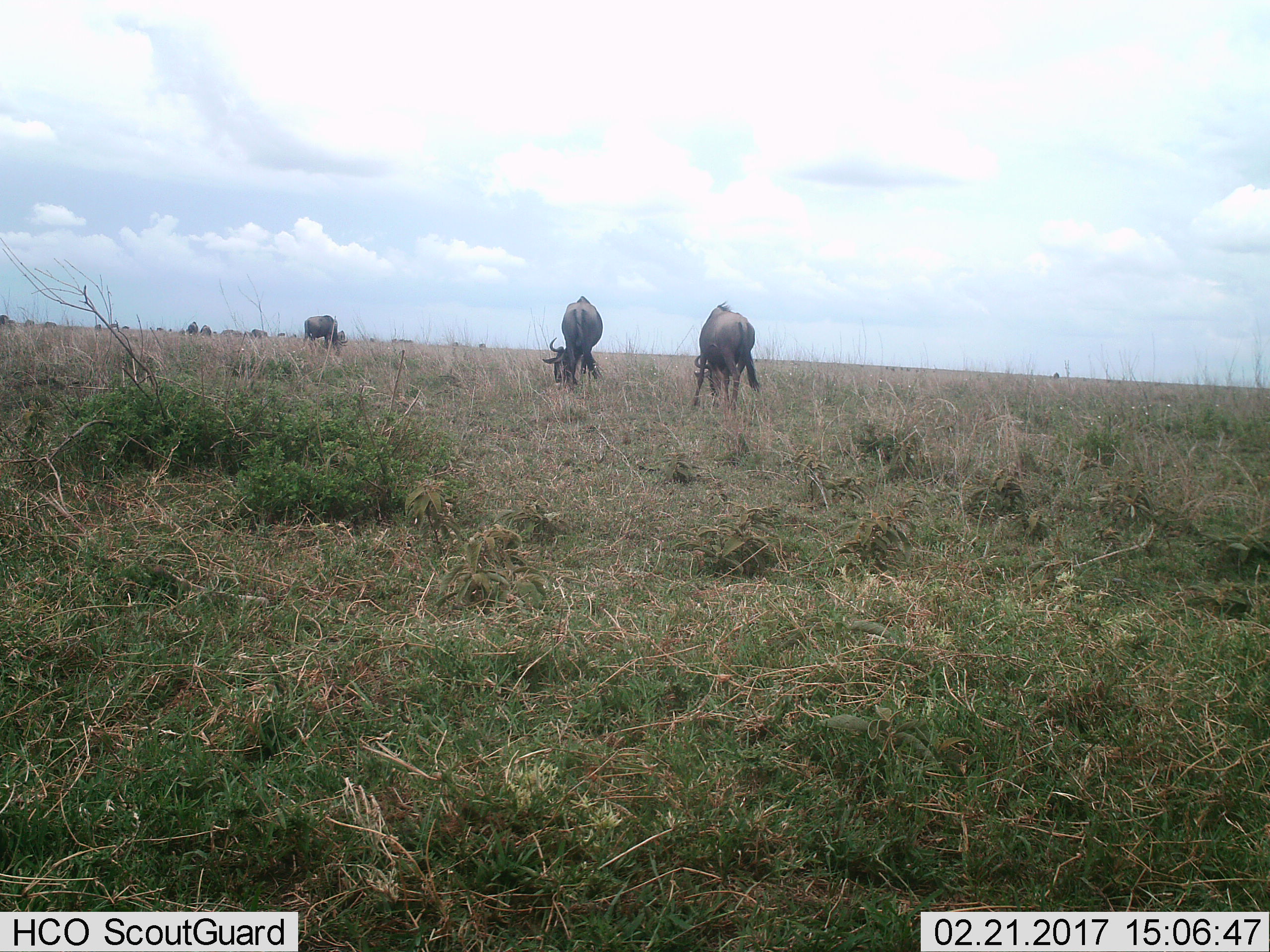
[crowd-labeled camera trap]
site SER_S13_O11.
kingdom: Animalia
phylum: Chordata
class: Mammalia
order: Artiodactyla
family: Bovidae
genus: Connochaetes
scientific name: Connochaetes taurinus taurinus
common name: blue wildebeest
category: wildebeestblue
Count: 11-50.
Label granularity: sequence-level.